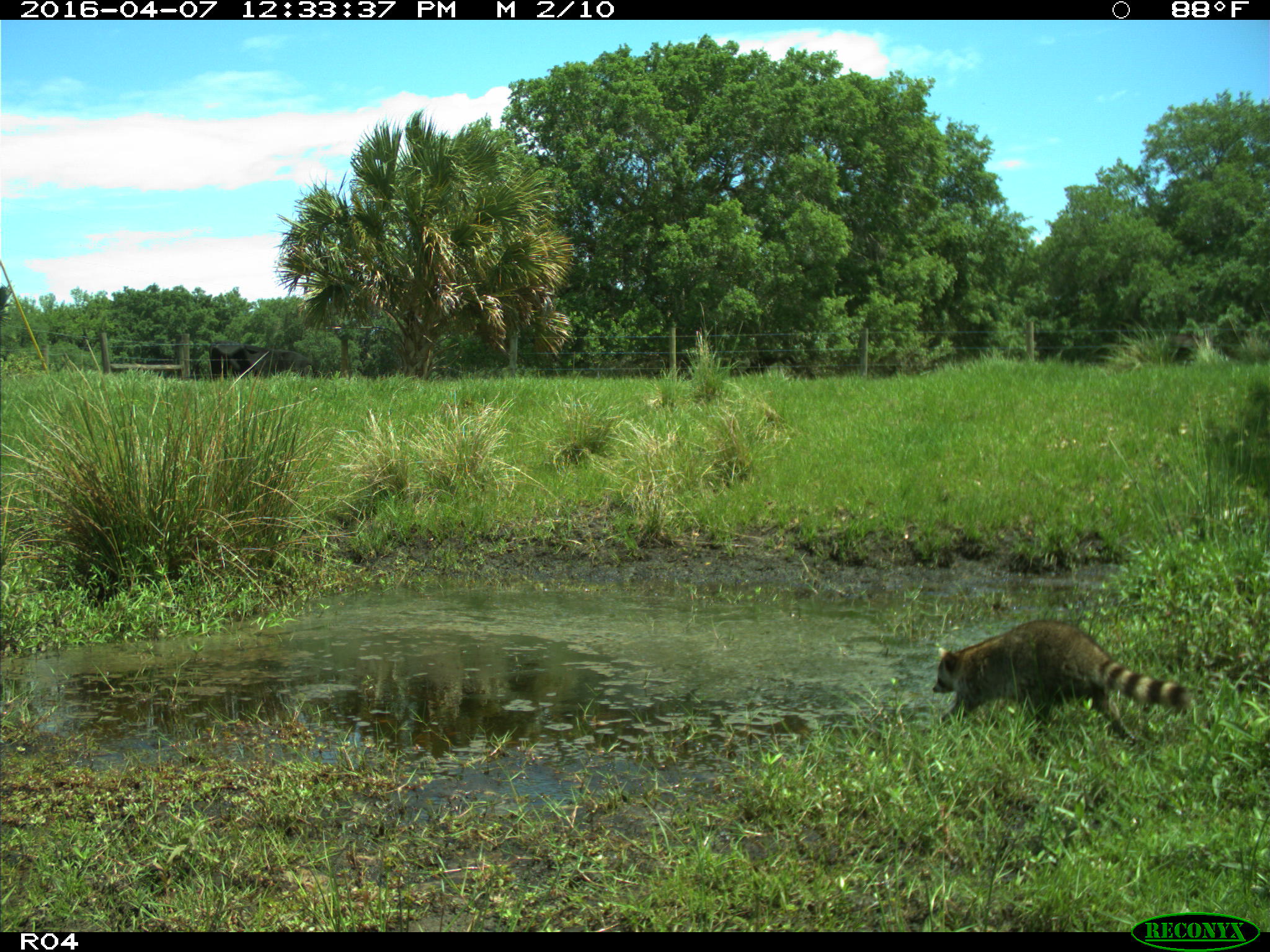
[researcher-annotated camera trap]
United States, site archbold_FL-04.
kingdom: Animalia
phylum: Chordata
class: Mammalia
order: Carnivora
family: Procyonidae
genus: Procyon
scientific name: Procyon lotor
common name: common raccoon